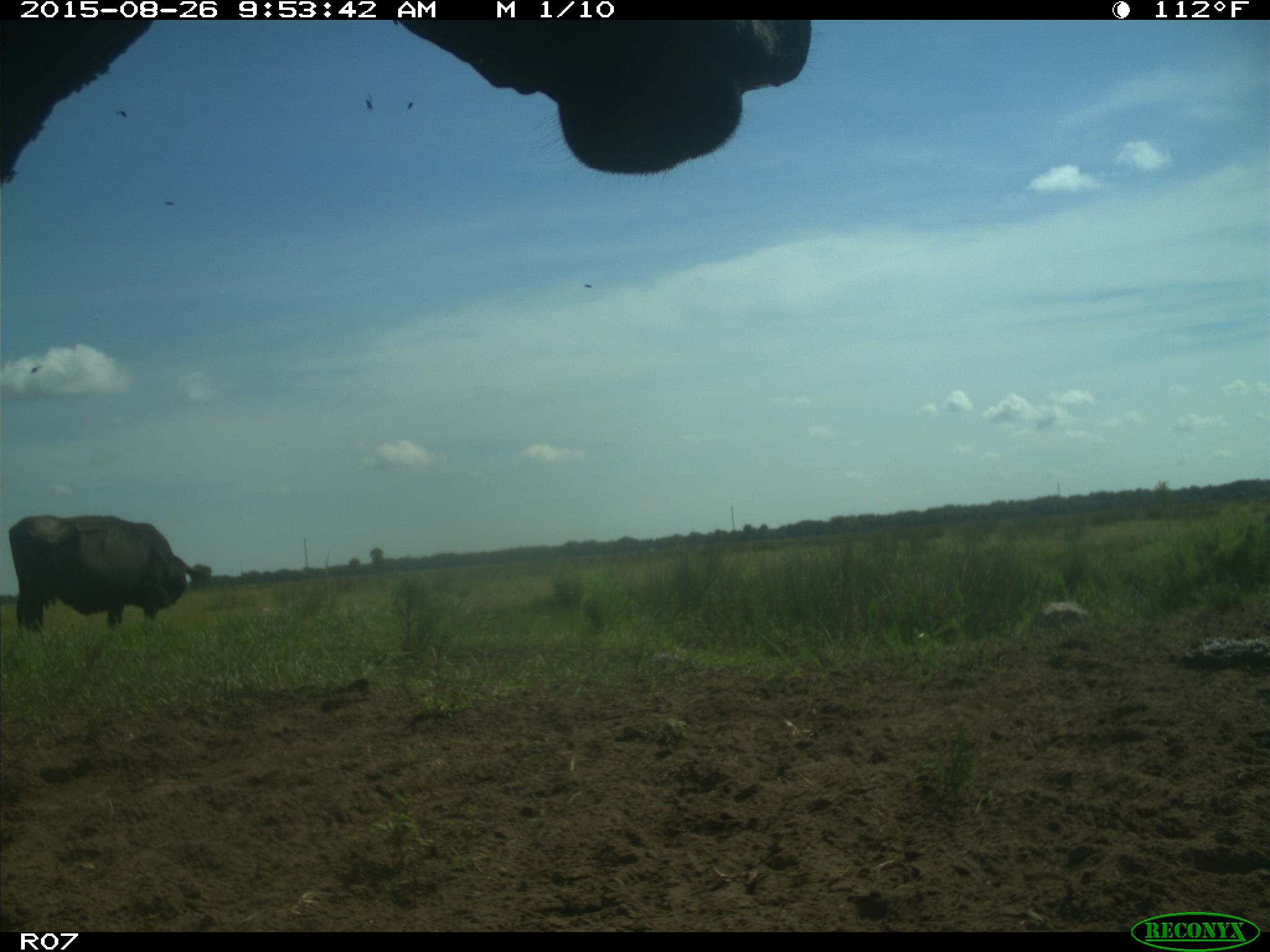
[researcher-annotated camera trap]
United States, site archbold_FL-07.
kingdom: Animalia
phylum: Chordata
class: Mammalia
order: Artiodactyla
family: Bovidae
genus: Bos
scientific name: Bos taurus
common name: domestic cow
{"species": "Bos taurus (domestic cow)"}